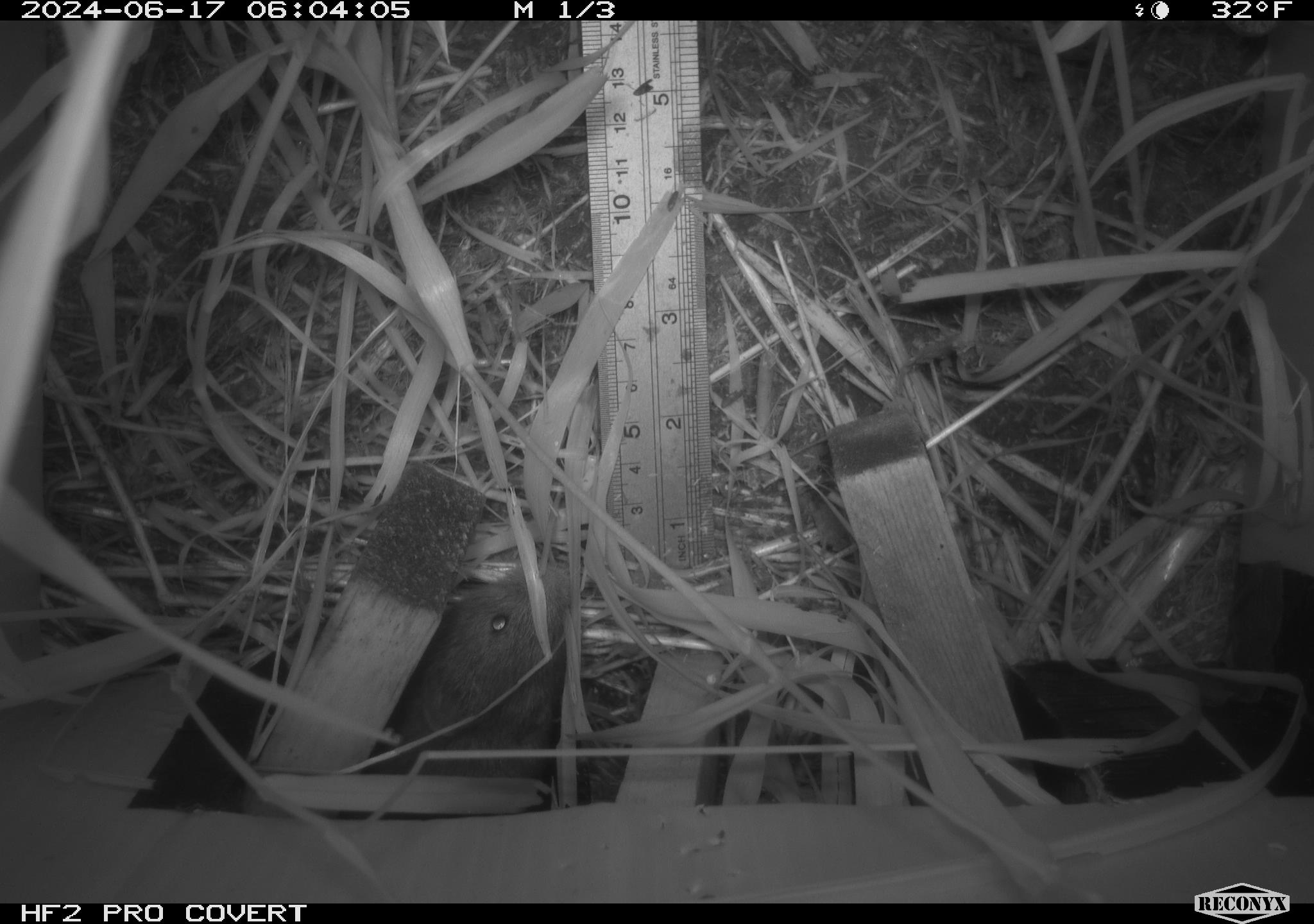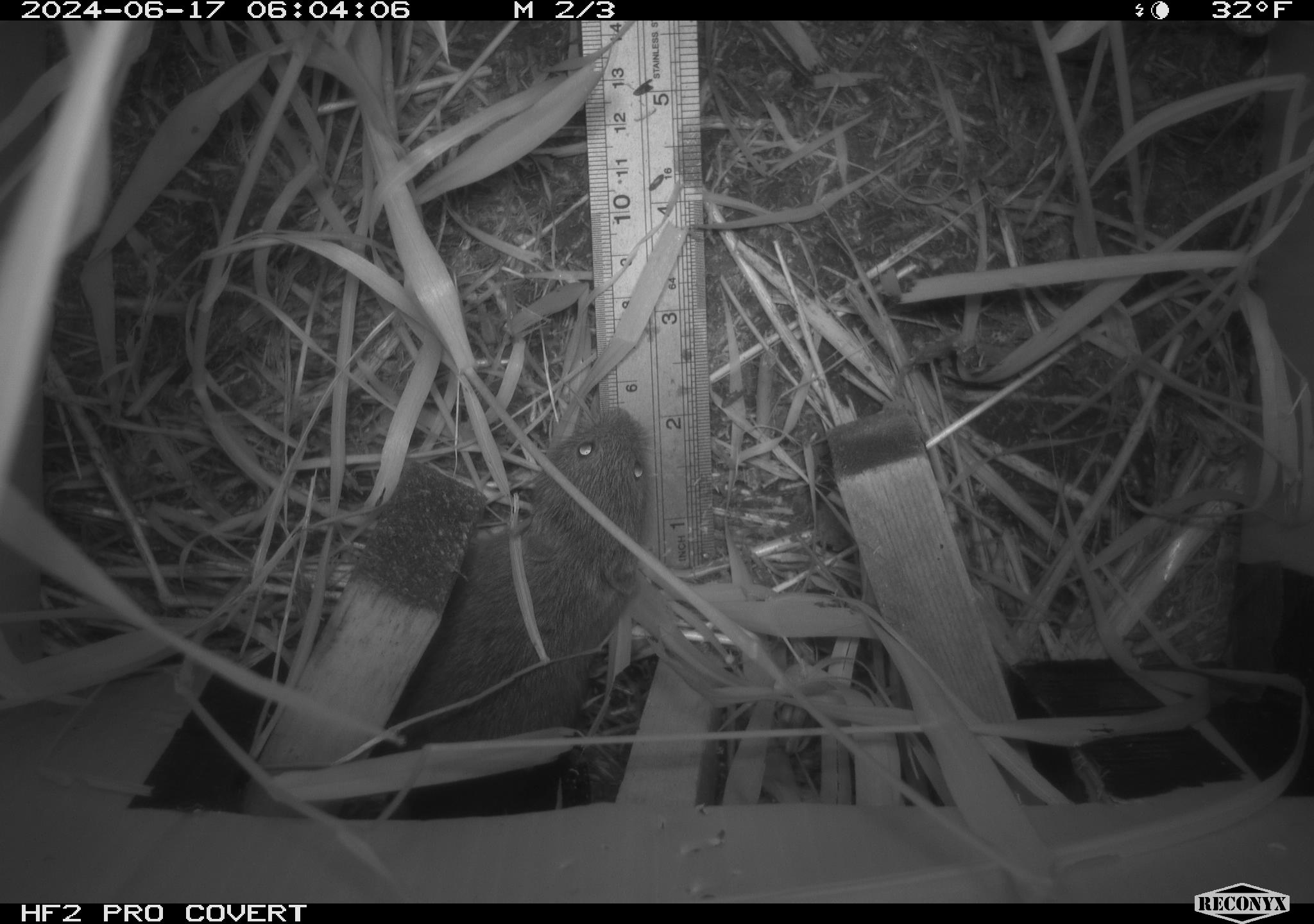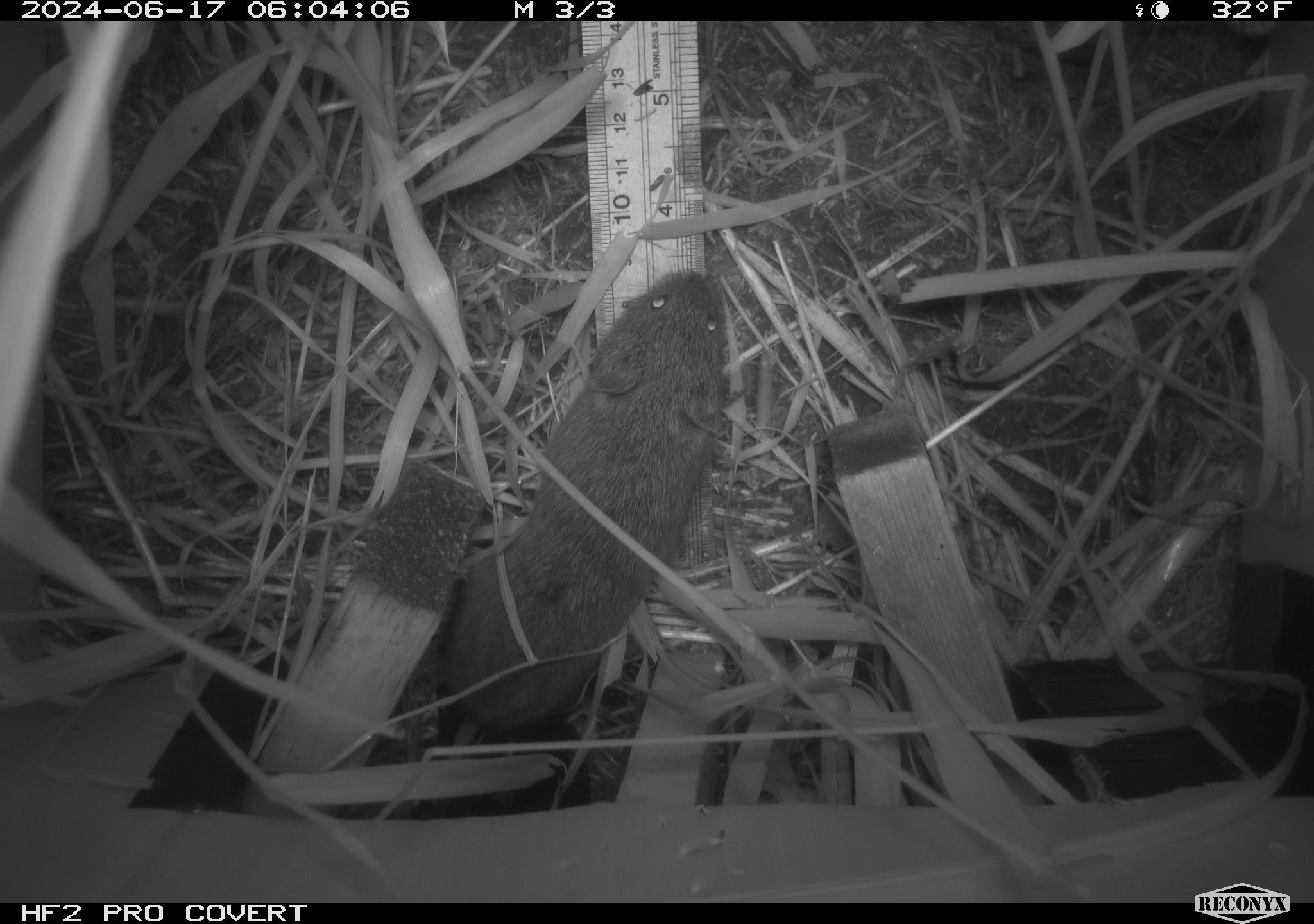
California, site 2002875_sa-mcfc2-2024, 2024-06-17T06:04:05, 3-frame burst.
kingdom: Animalia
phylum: Chordata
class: Mammalia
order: Rodentia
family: Cricetidae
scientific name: Arvicolinae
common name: voles, lemmings, and muskrats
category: arvicolinae subfamily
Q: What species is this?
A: Arvicolinae subfamily (voles, lemmings, and muskrats) (Arvicolinae).